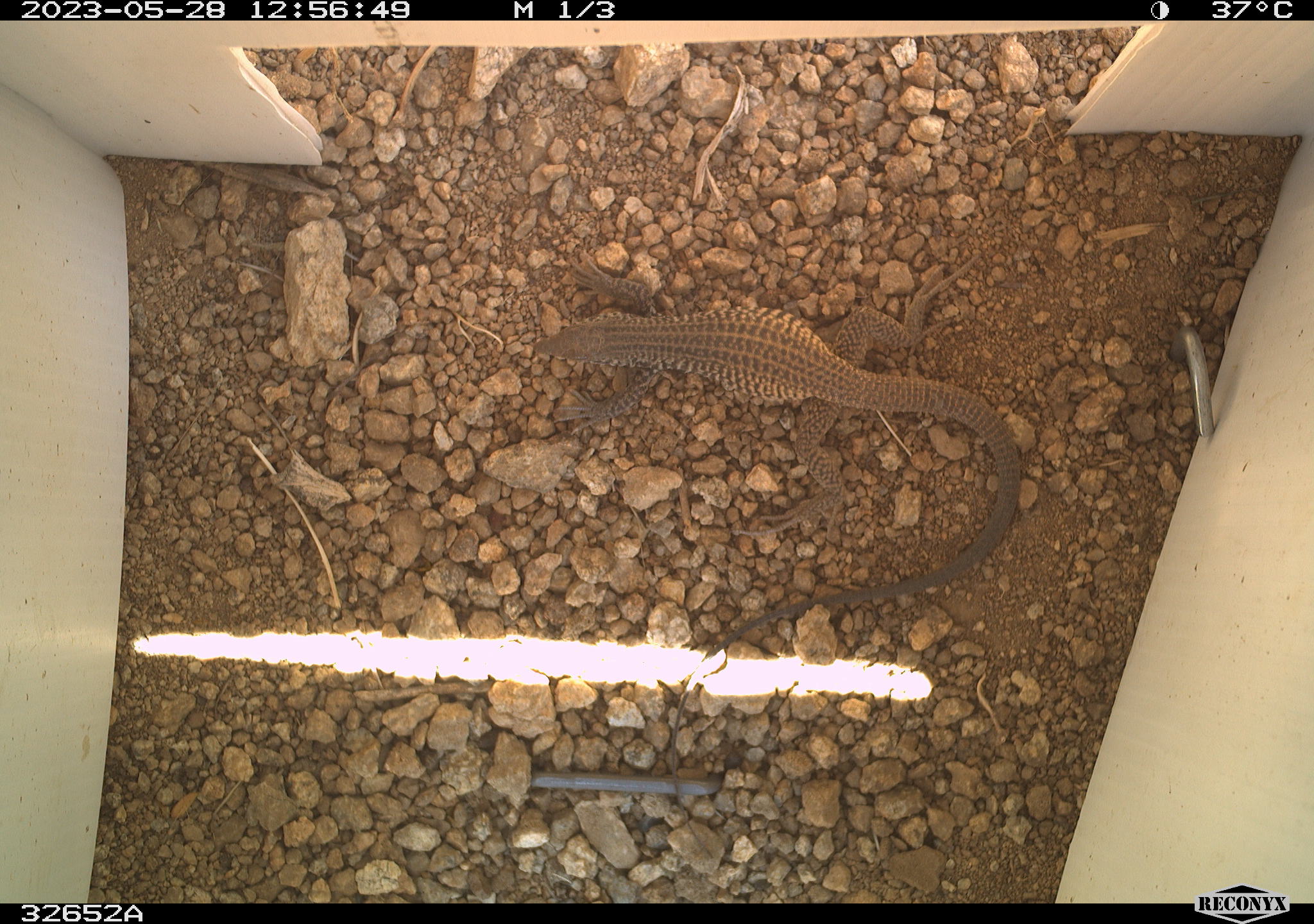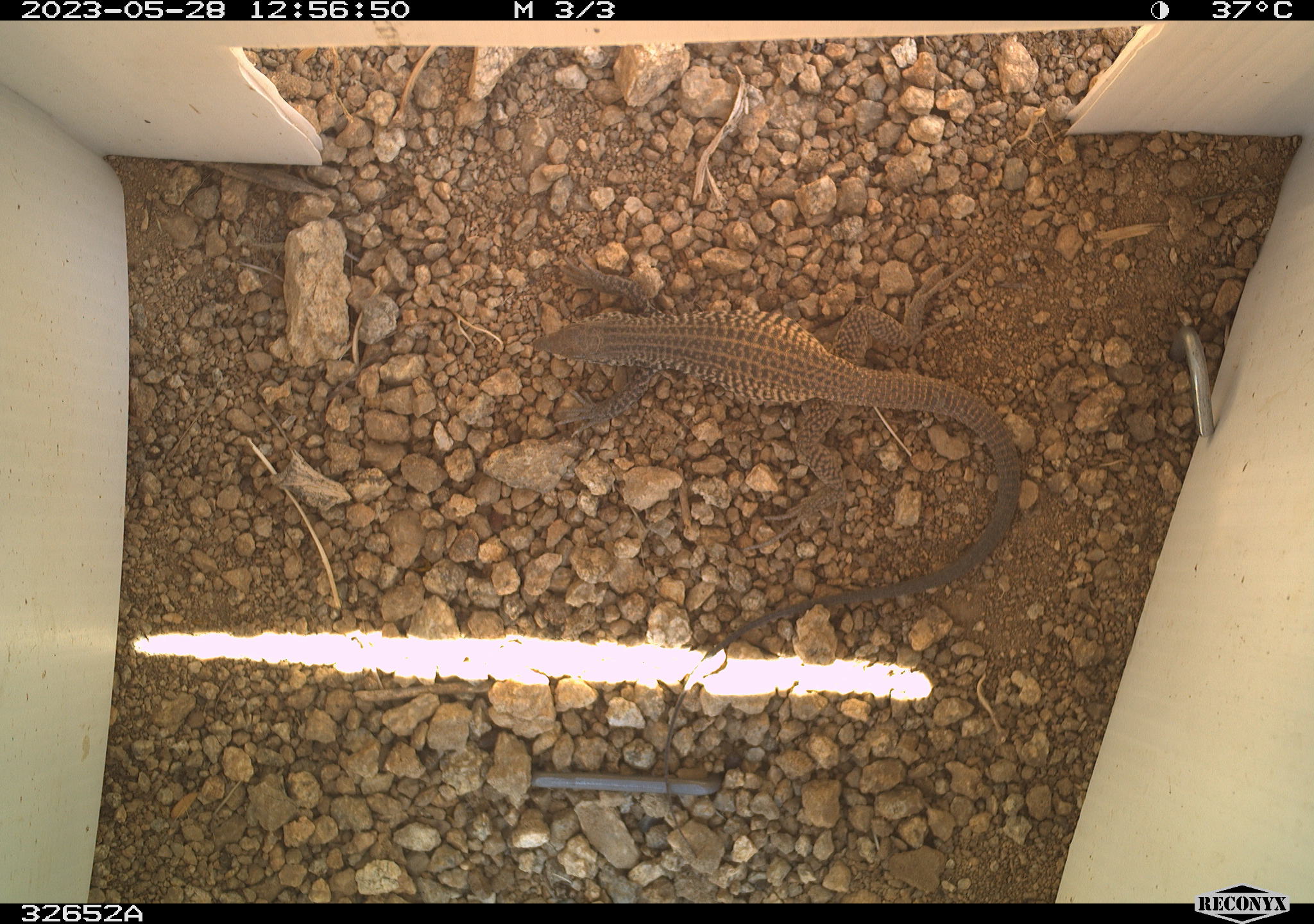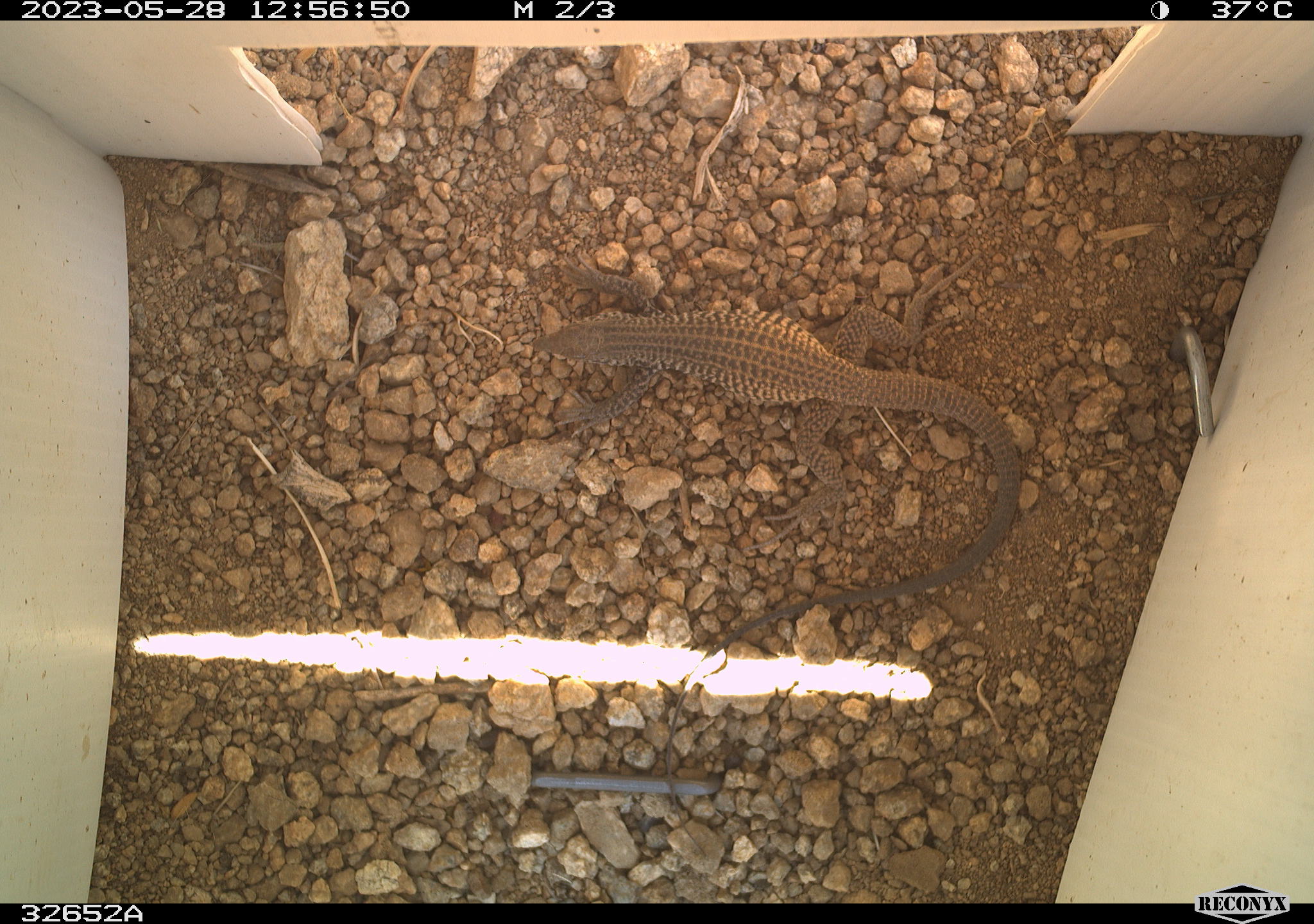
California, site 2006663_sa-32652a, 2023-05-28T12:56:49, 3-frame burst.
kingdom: Animalia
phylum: Chordata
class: Reptilia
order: Squamata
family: Teiidae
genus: Aspidoscelis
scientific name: Aspidoscelis tigris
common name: western whiptail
Western whiptail (Aspidoscelis tigris).